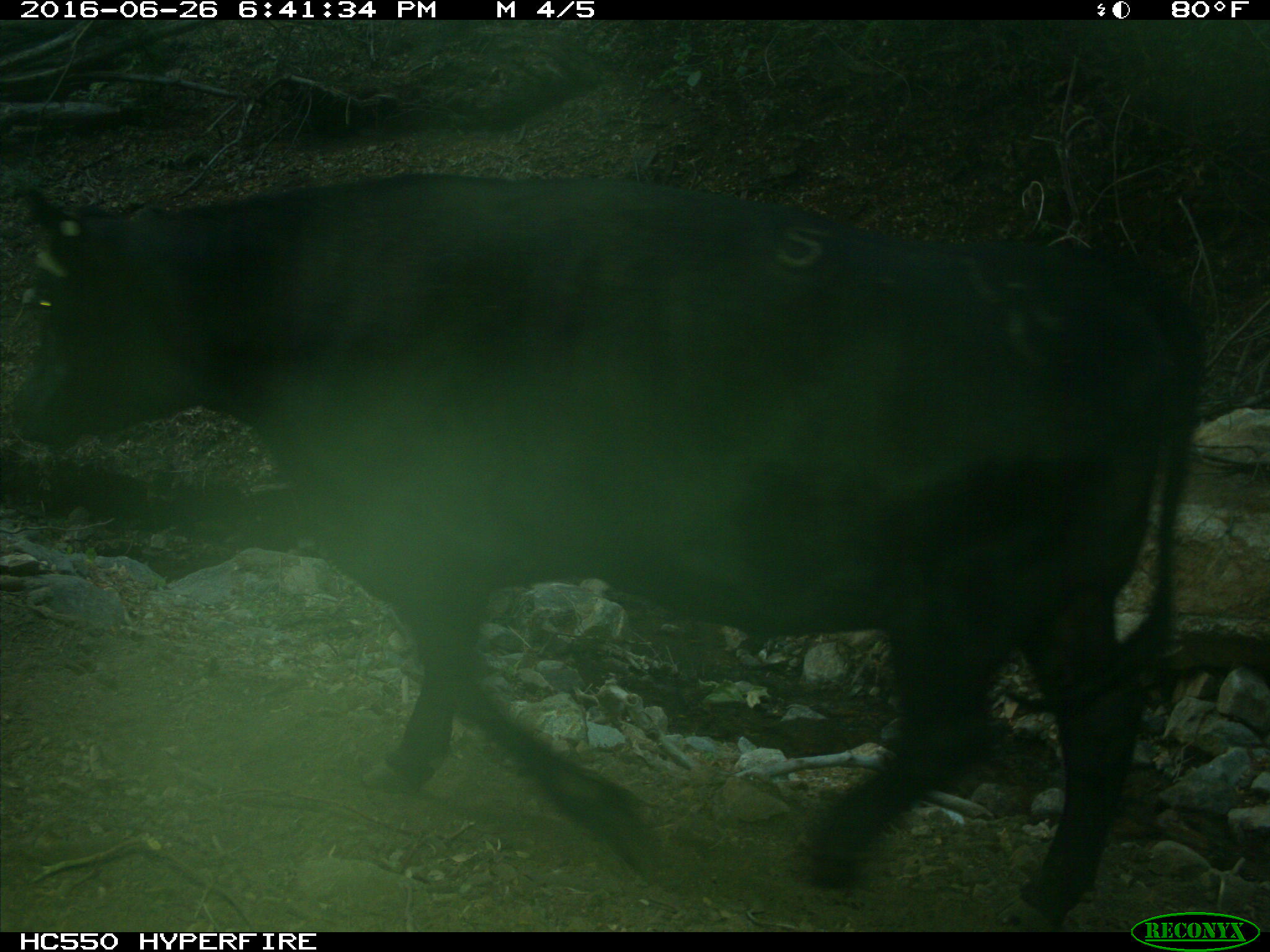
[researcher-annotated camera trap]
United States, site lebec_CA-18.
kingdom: Animalia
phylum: Chordata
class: Mammalia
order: Artiodactyla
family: Bovidae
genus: Bos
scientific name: Bos taurus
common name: domestic cow